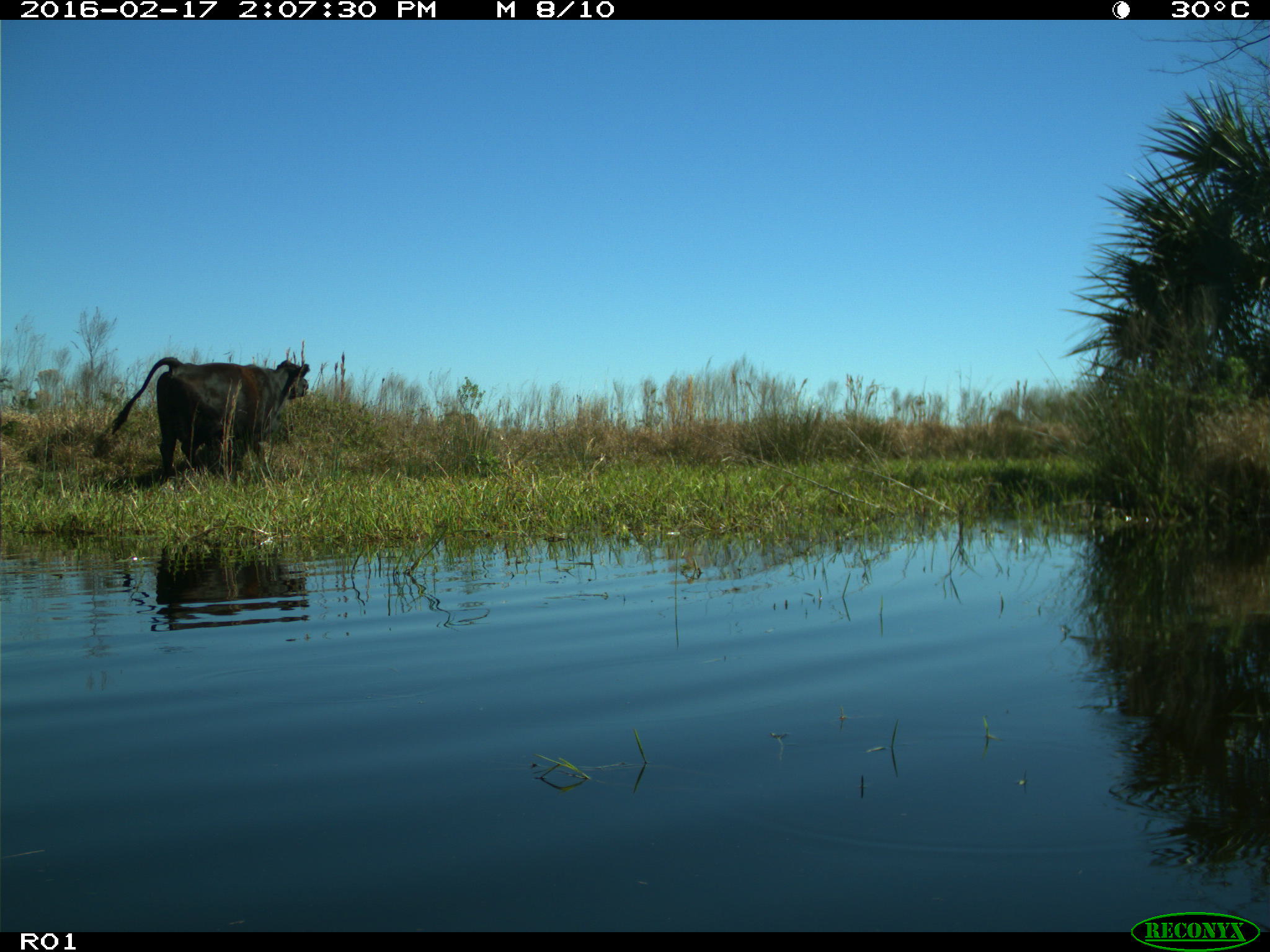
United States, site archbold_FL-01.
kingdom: Animalia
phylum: Chordata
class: Mammalia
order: Artiodactyla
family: Bovidae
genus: Bos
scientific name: Bos taurus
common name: domestic cow